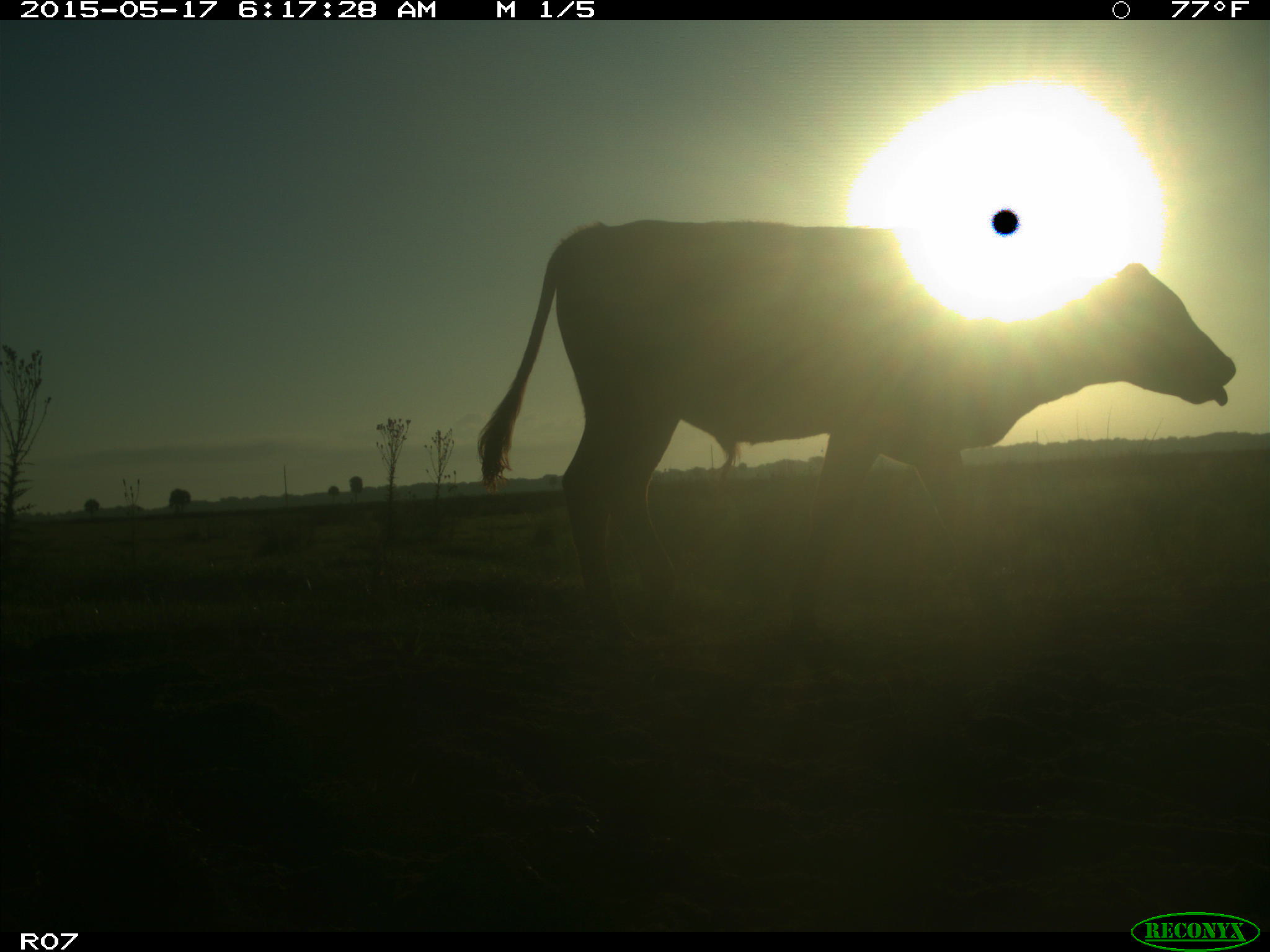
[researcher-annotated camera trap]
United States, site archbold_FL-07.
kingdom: Animalia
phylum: Chordata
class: Mammalia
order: Artiodactyla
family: Bovidae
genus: Bos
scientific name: Bos taurus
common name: domestic cow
Bos taurus (domestic cow).